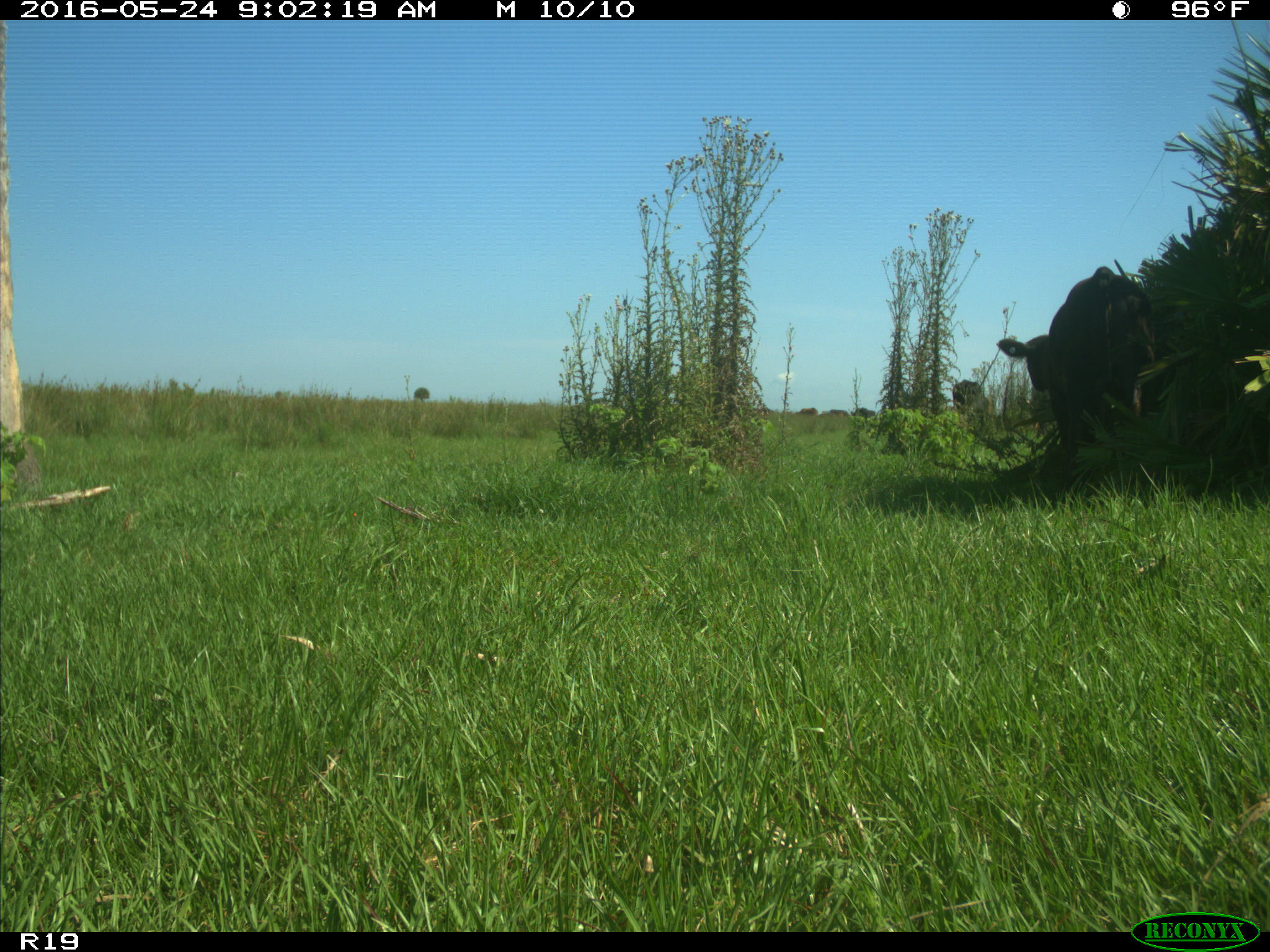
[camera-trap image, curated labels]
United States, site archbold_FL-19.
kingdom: Animalia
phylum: Chordata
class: Mammalia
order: Artiodactyla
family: Bovidae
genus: Bos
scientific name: Bos taurus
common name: domestic cow